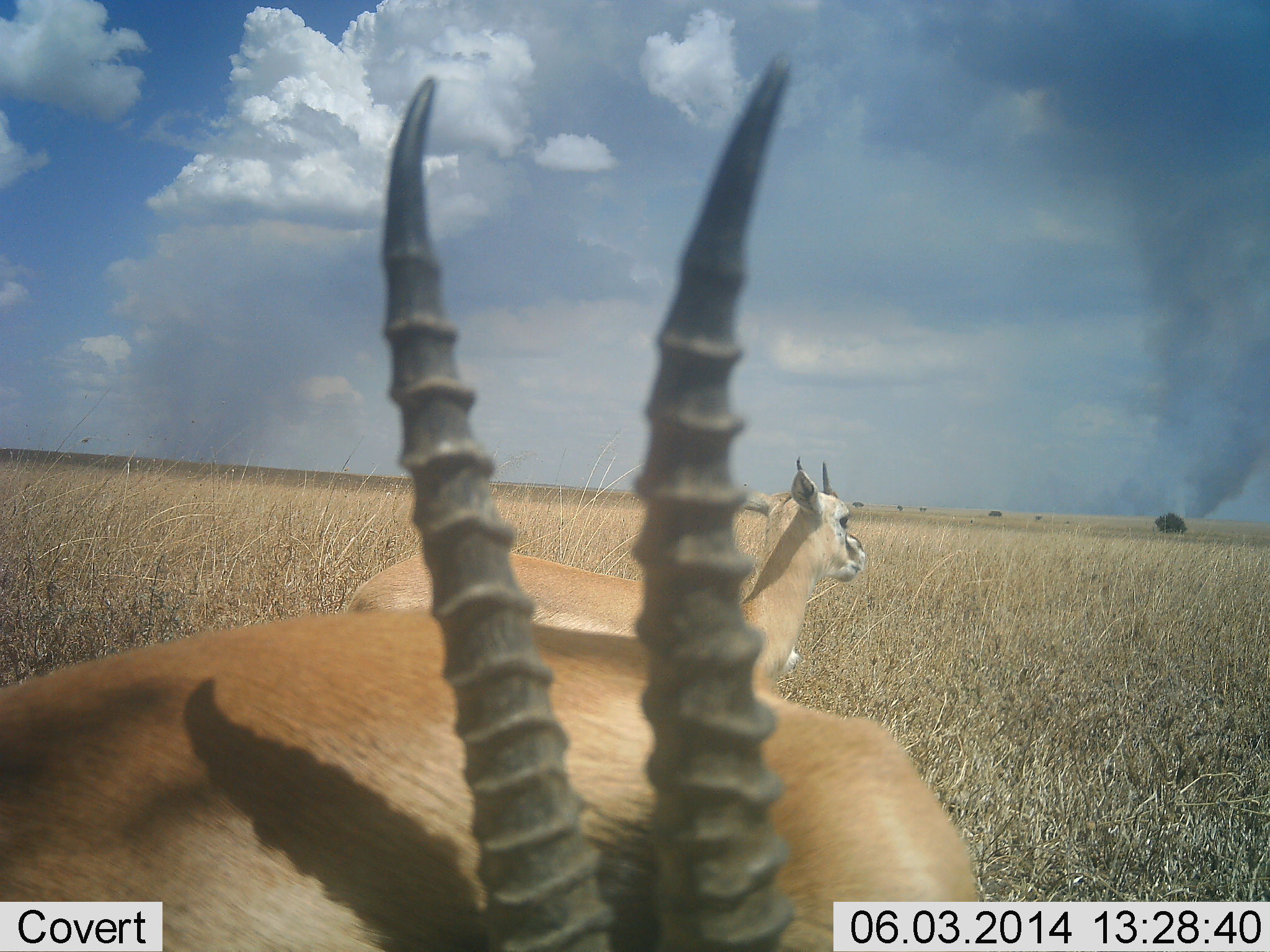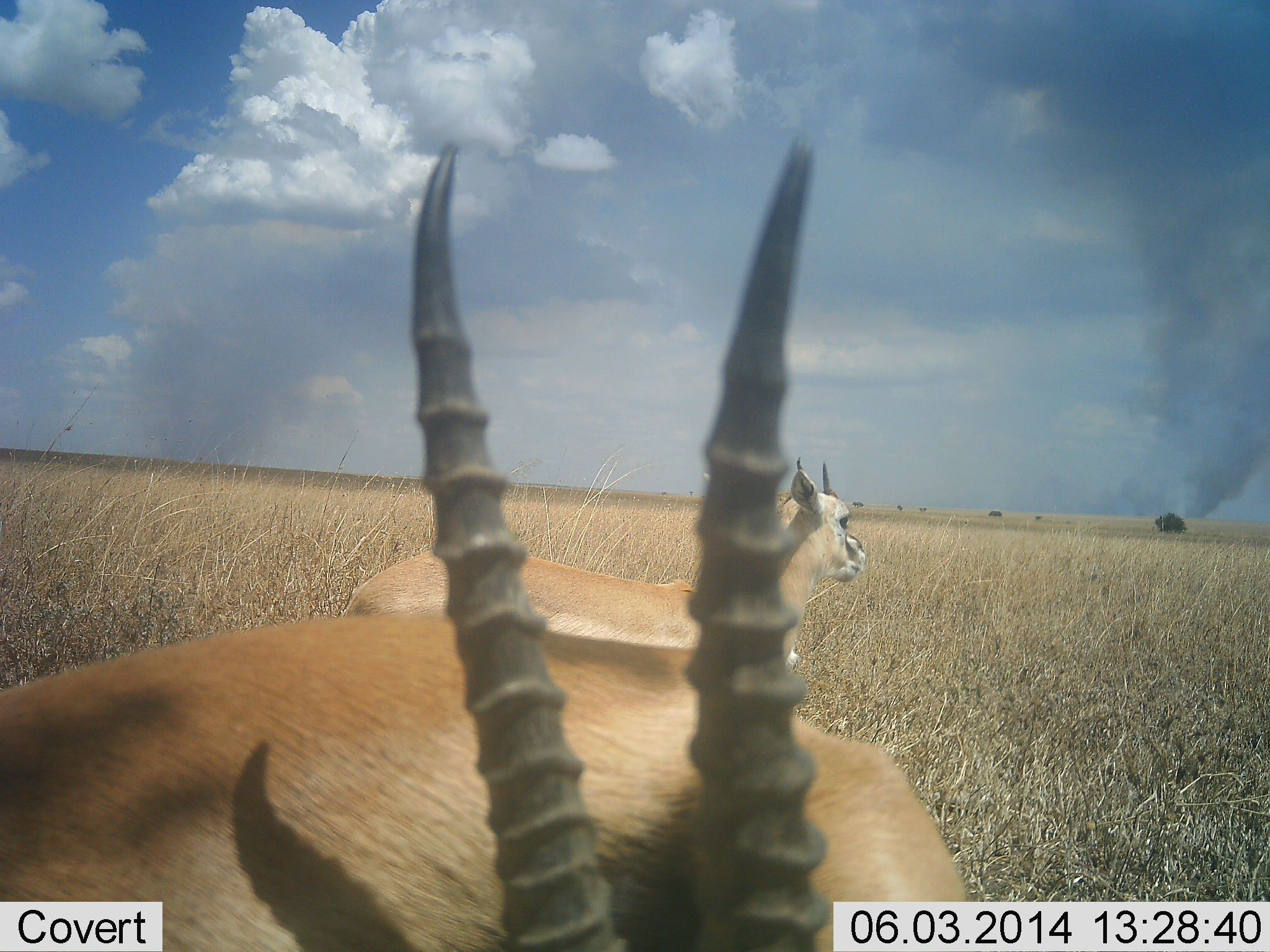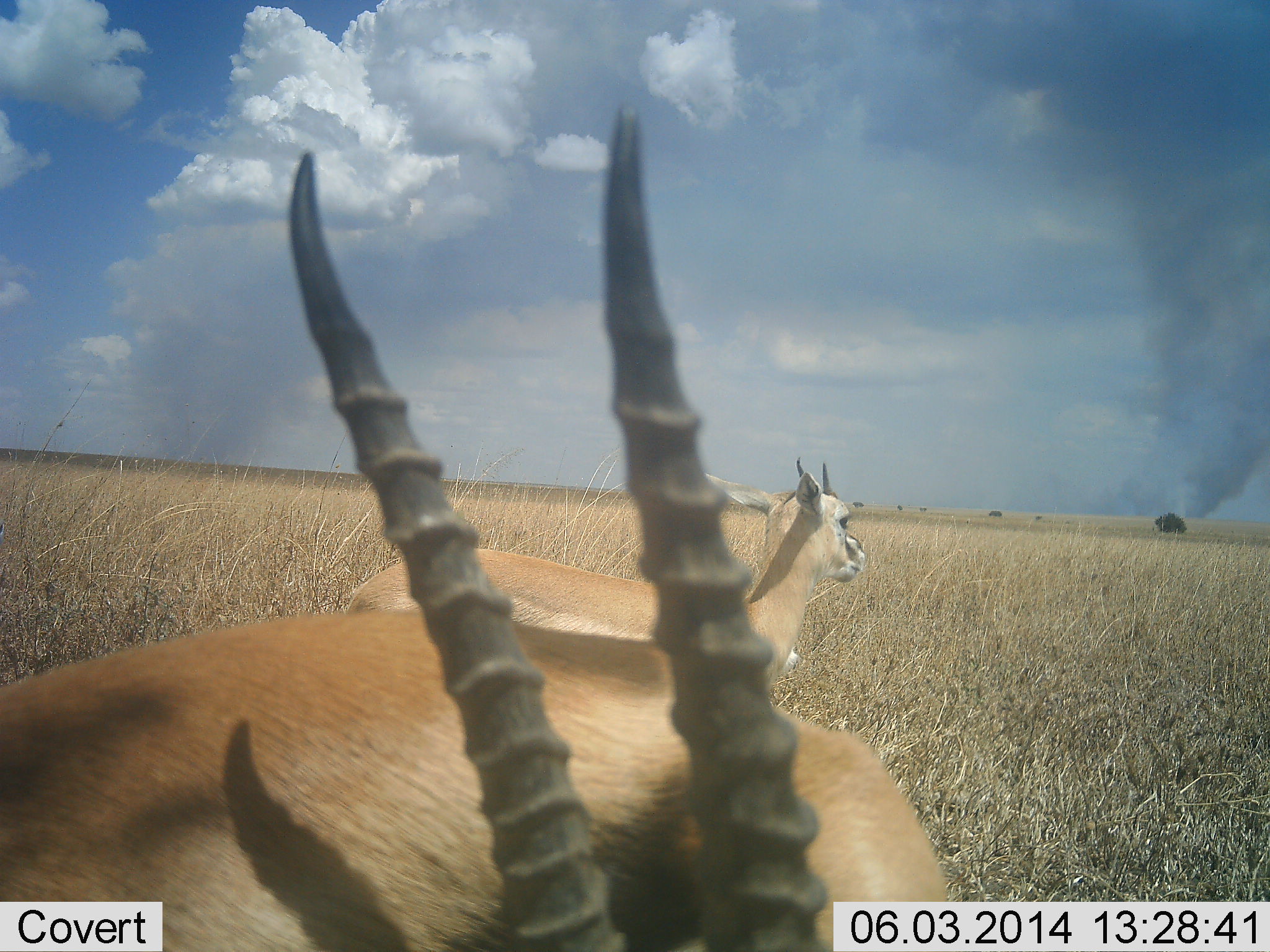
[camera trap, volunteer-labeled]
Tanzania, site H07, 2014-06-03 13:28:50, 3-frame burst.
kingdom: Animalia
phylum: Chordata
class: Mammalia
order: Artiodactyla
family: Bovidae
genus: Nanger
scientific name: Nanger granti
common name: grant's gazelle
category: gazellegrants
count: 2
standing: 100%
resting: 0%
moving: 0%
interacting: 0%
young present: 20%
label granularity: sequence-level